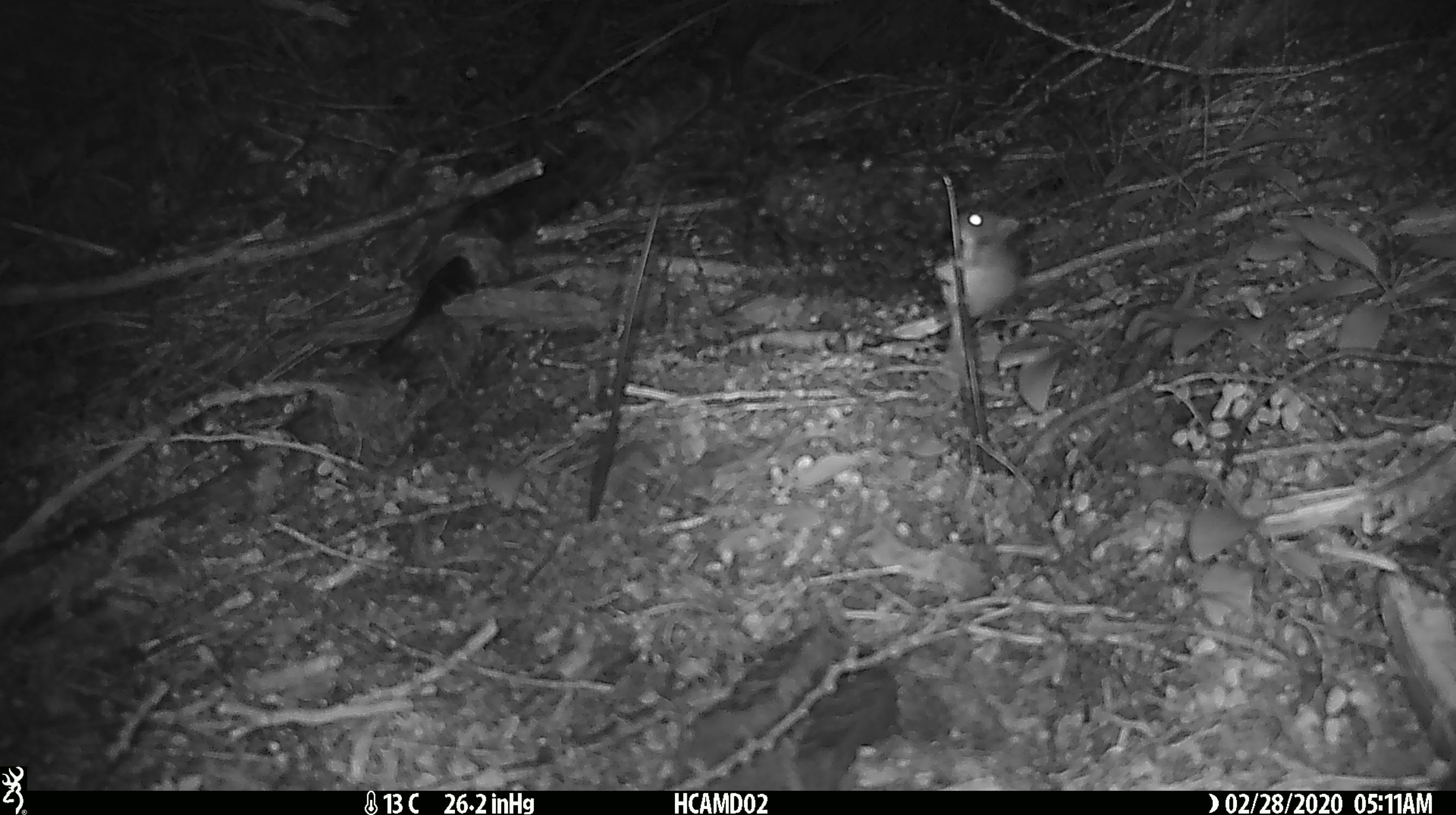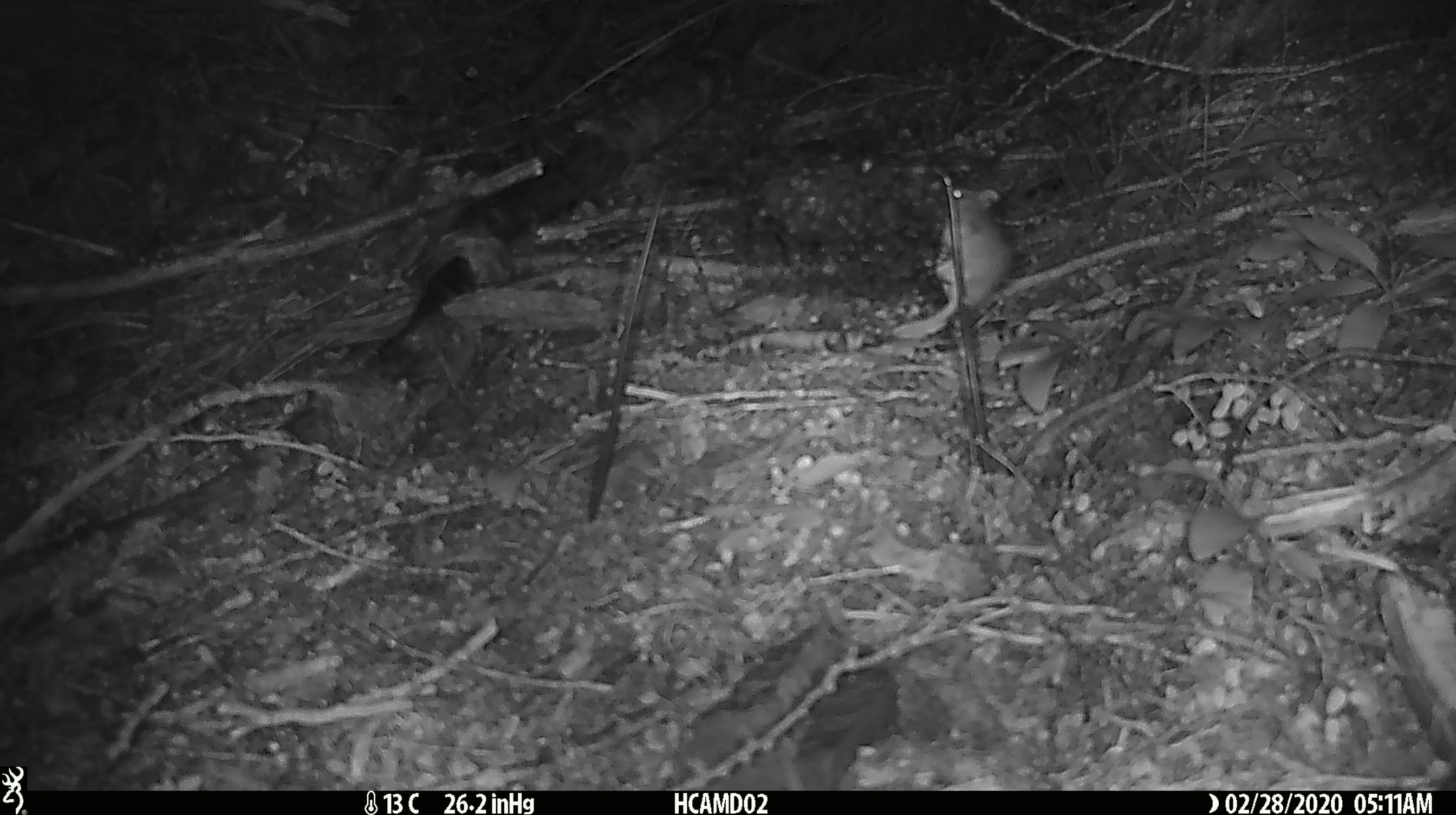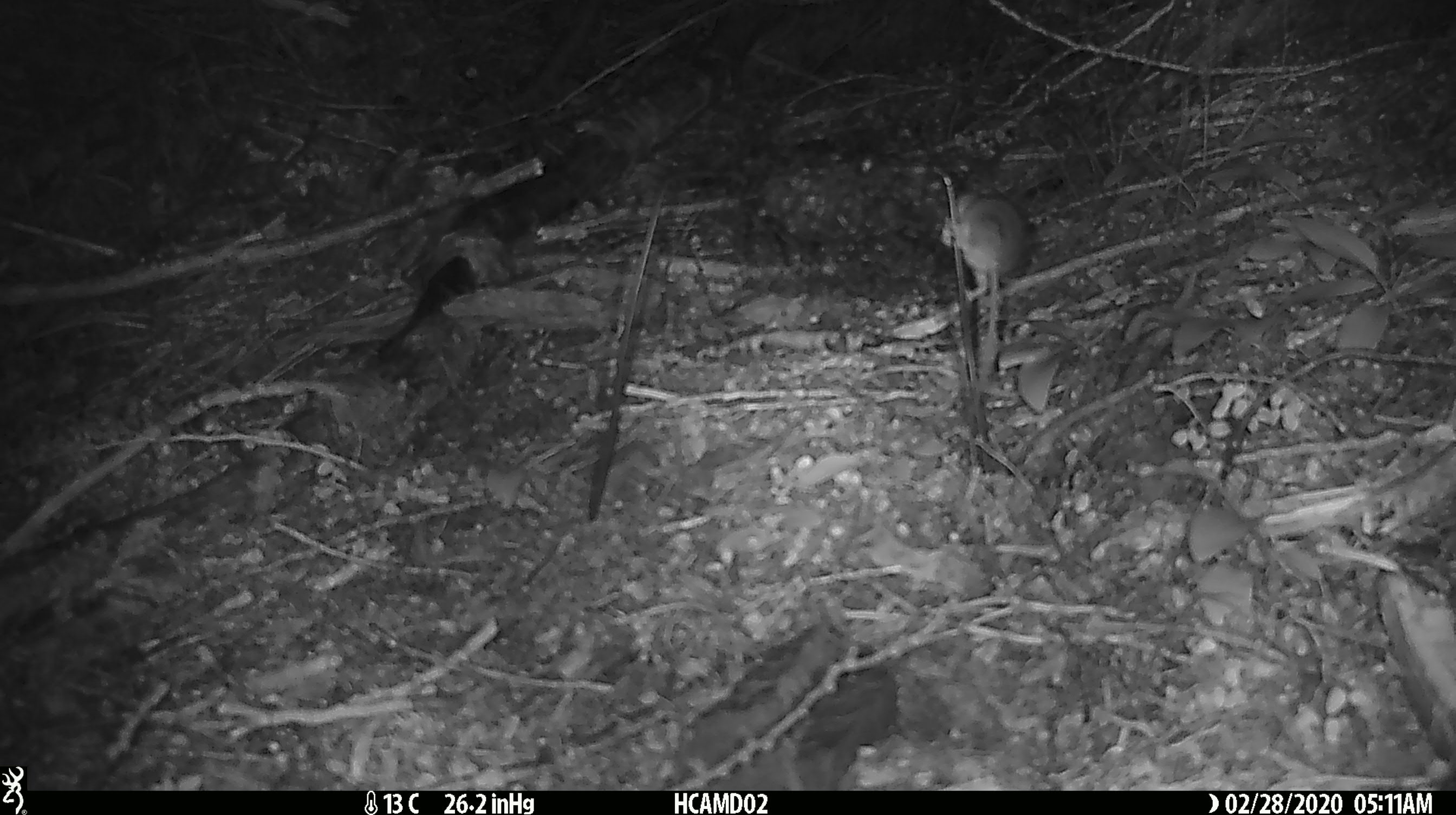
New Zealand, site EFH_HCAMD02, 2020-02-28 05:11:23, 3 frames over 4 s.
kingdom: Animalia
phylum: Chordata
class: Mammalia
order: Rodentia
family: Muridae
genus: Mus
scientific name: Mus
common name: mouse